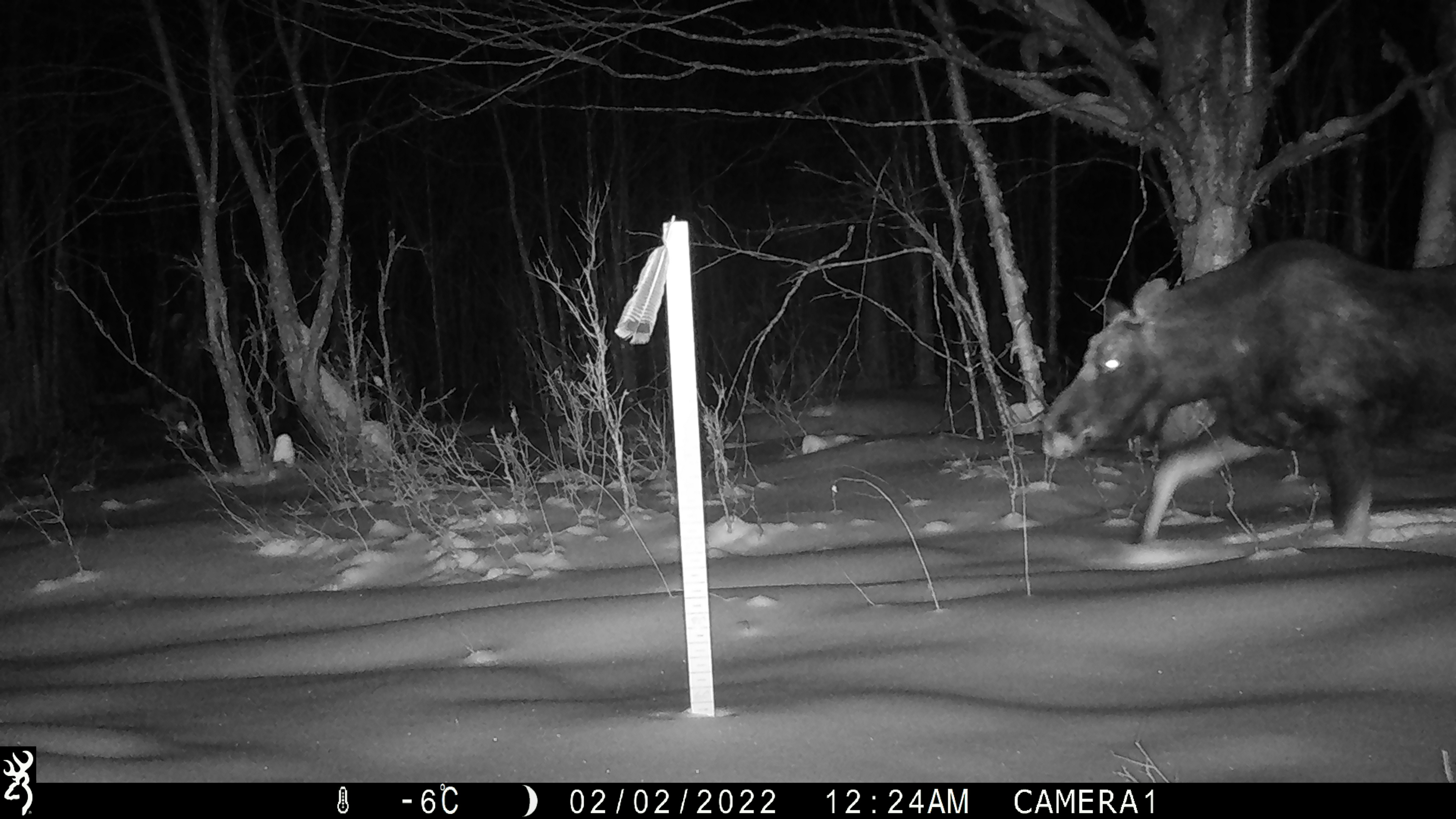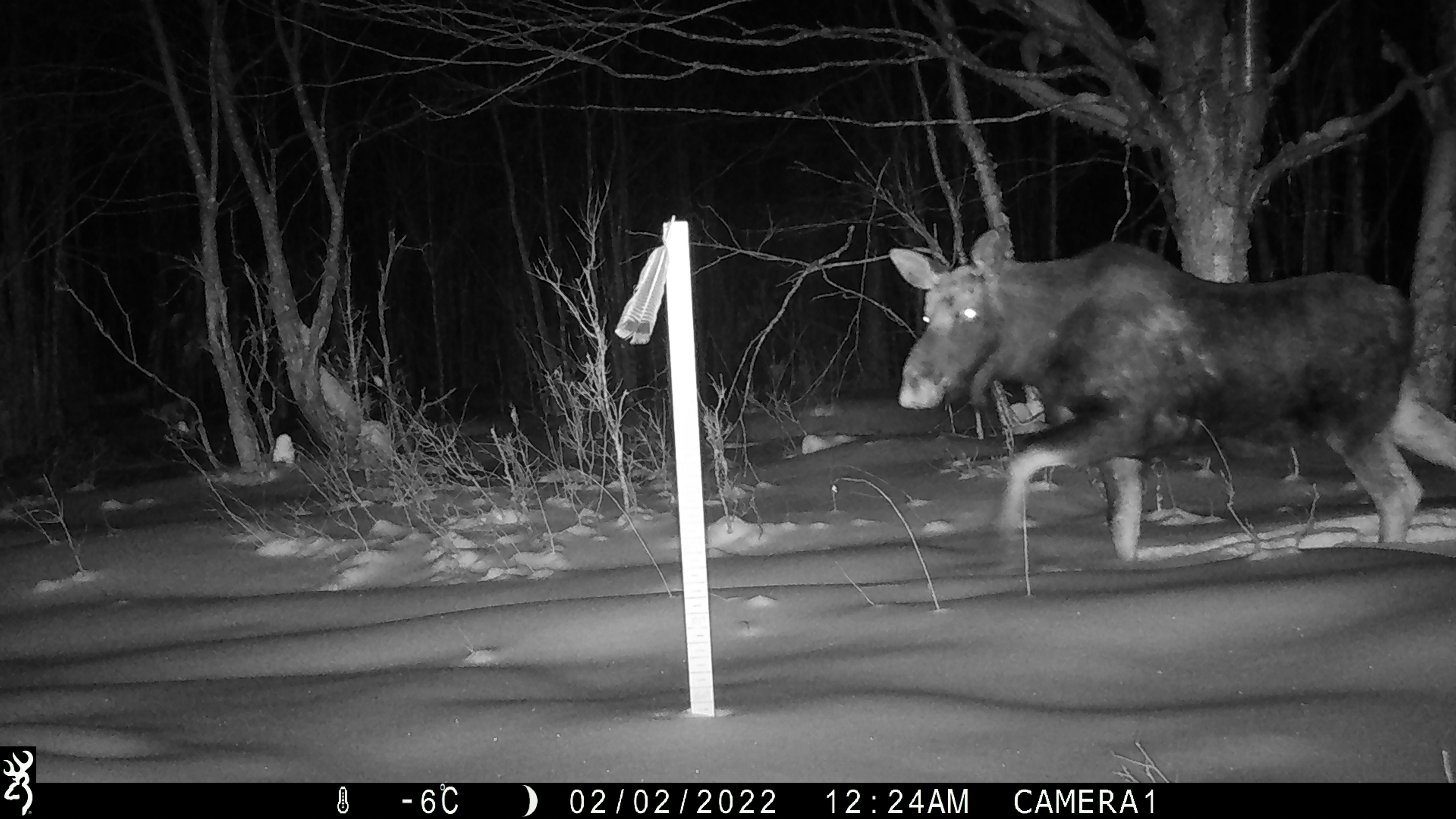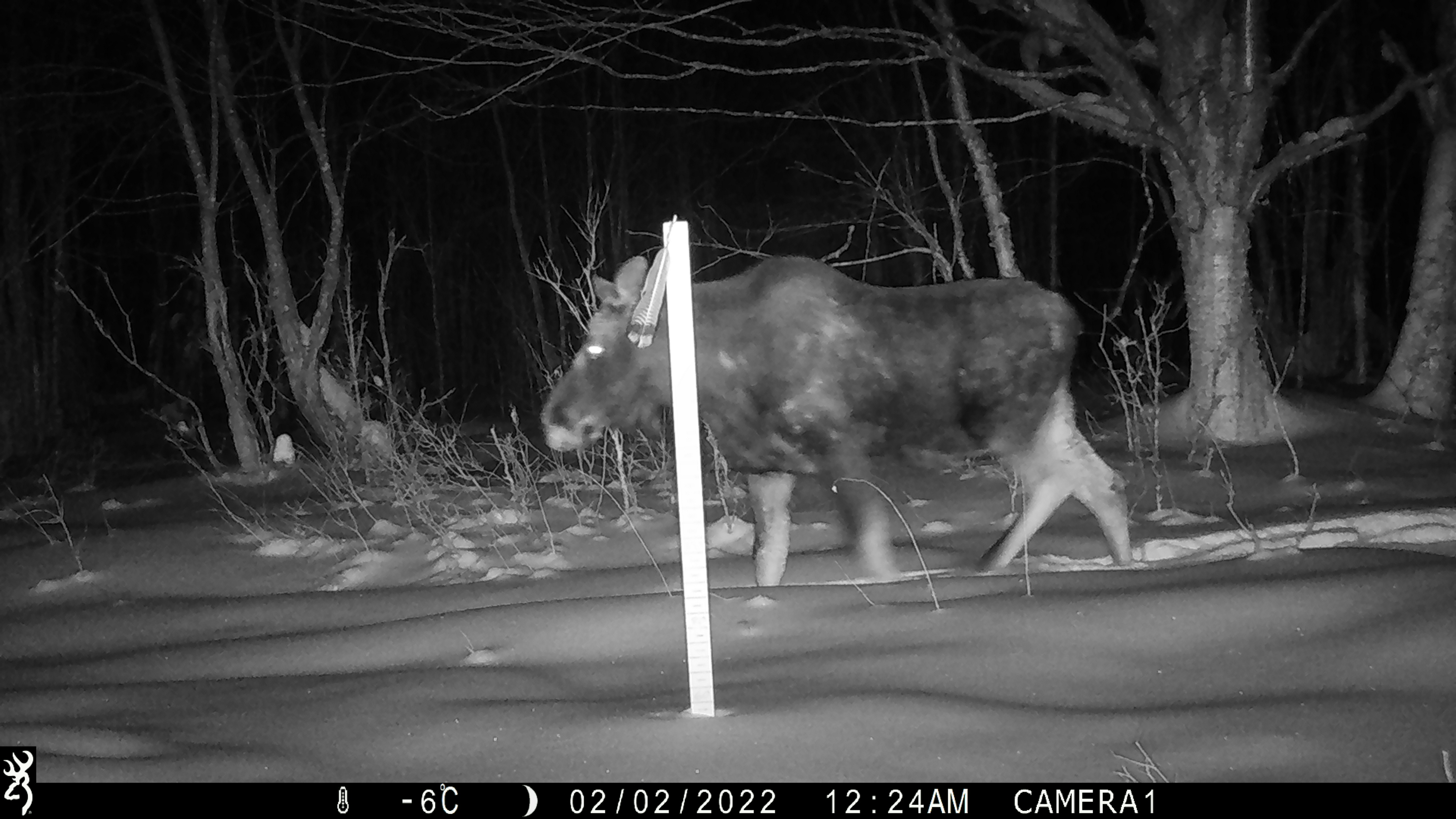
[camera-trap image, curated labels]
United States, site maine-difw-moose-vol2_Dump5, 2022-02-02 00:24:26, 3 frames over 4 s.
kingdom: Animalia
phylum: Chordata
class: Mammalia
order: Artiodactyla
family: Cervidae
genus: Alces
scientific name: Alces alces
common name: moose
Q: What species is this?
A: Moose (Alces alces).